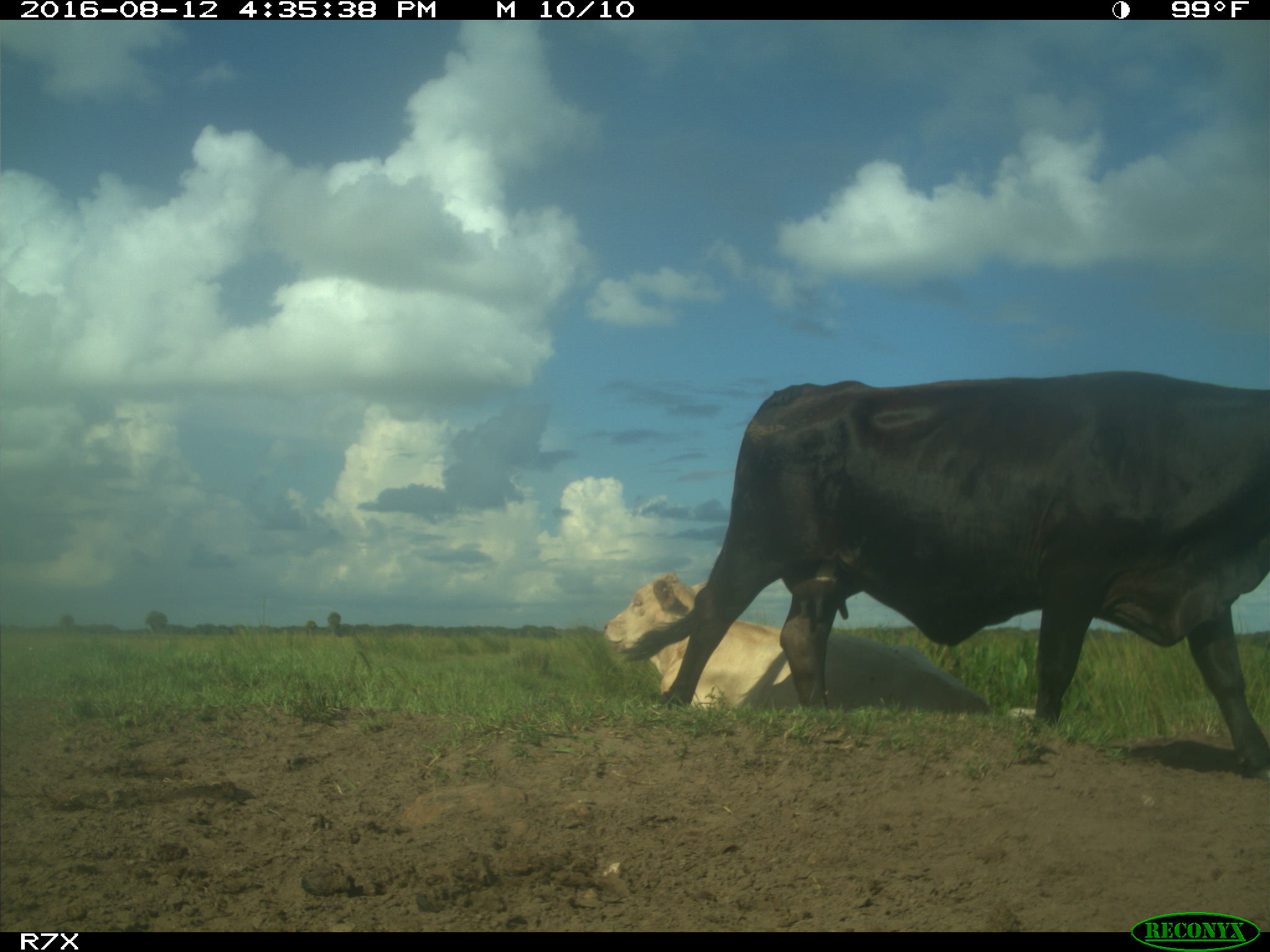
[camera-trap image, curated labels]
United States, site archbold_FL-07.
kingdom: Animalia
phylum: Chordata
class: Mammalia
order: Artiodactyla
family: Bovidae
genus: Bos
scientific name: Bos taurus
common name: domestic cow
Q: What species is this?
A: Bos taurus (domestic cow).